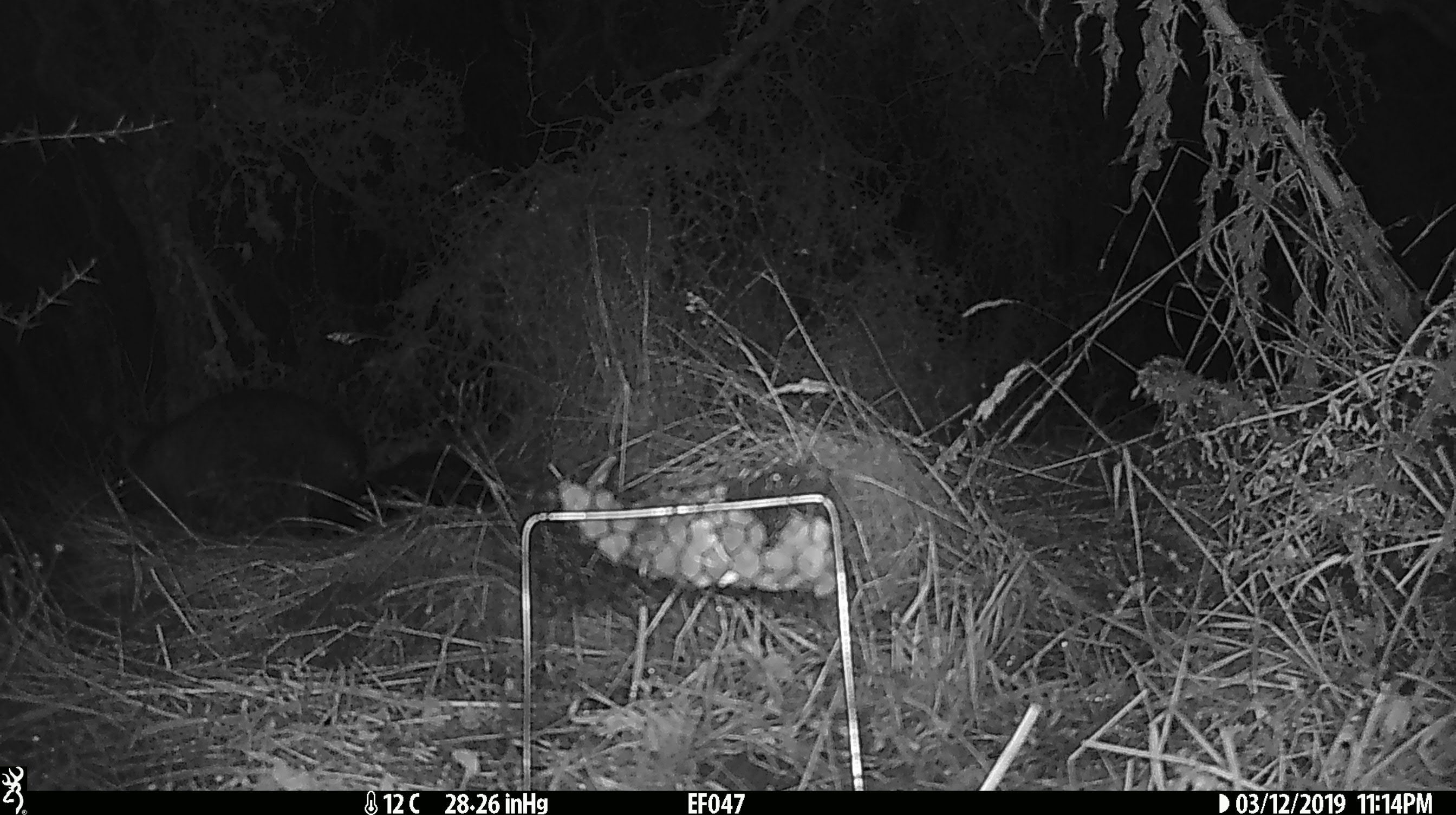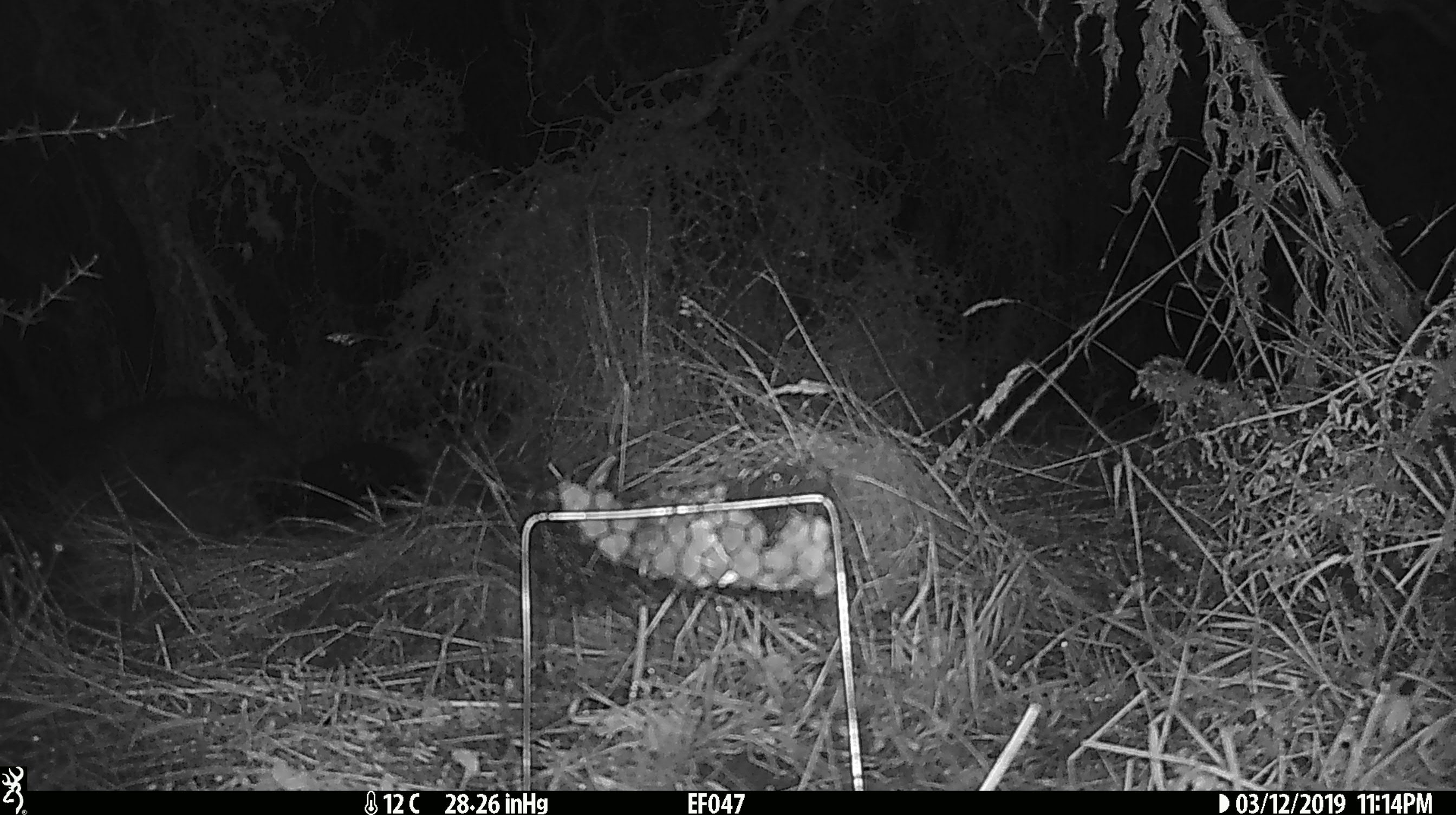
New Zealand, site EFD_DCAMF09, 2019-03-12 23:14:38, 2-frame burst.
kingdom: Animalia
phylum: Chordata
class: Mammalia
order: Diprotodontia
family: Phalangeridae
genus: Trichosurus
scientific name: Trichosurus vulpecula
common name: common brushtail possum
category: possum